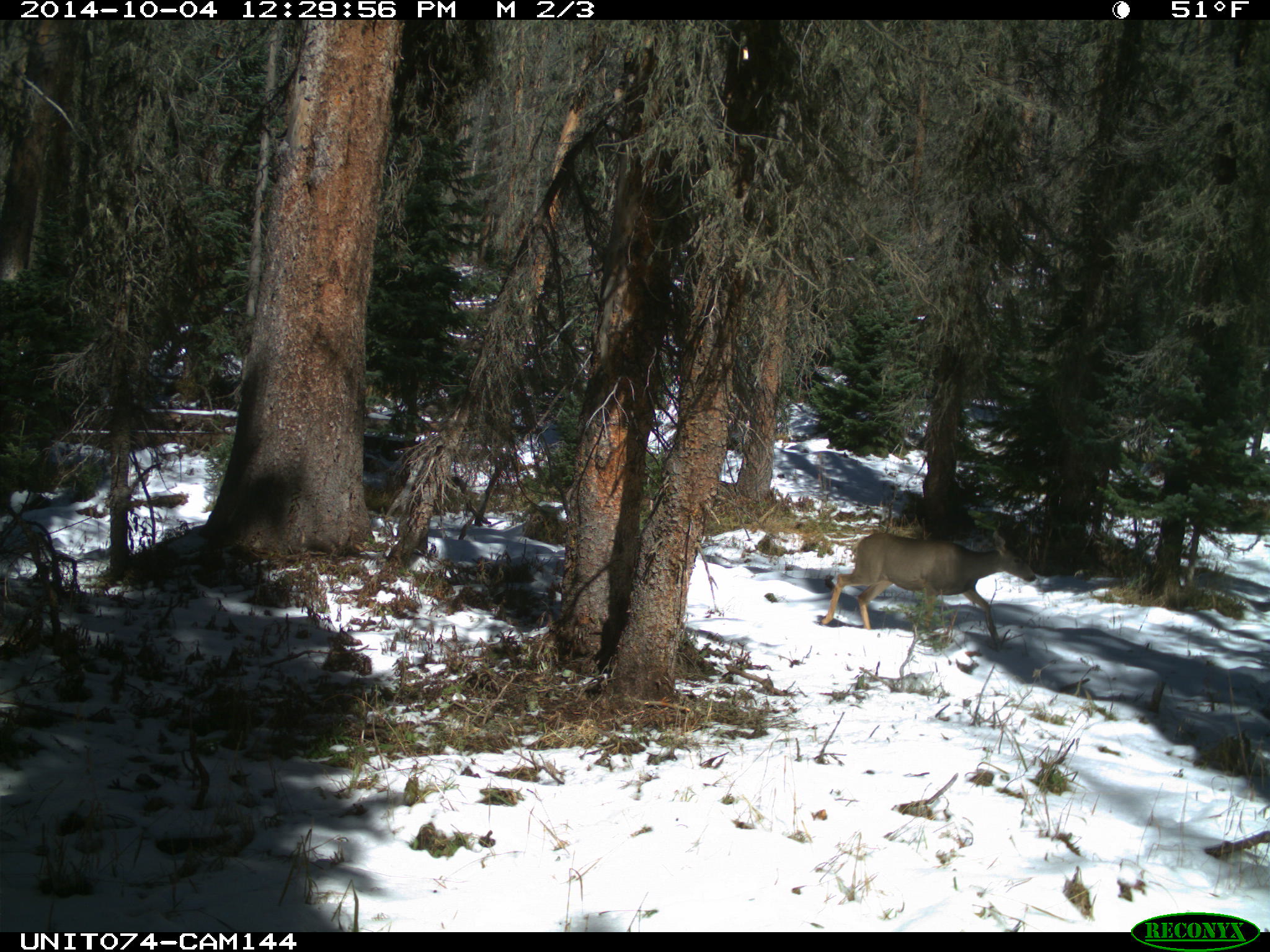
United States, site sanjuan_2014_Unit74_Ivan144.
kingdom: Animalia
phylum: Chordata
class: Mammalia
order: Artiodactyla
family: Cervidae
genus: Odocoileus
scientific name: Odocoileus hemionus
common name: mule deer